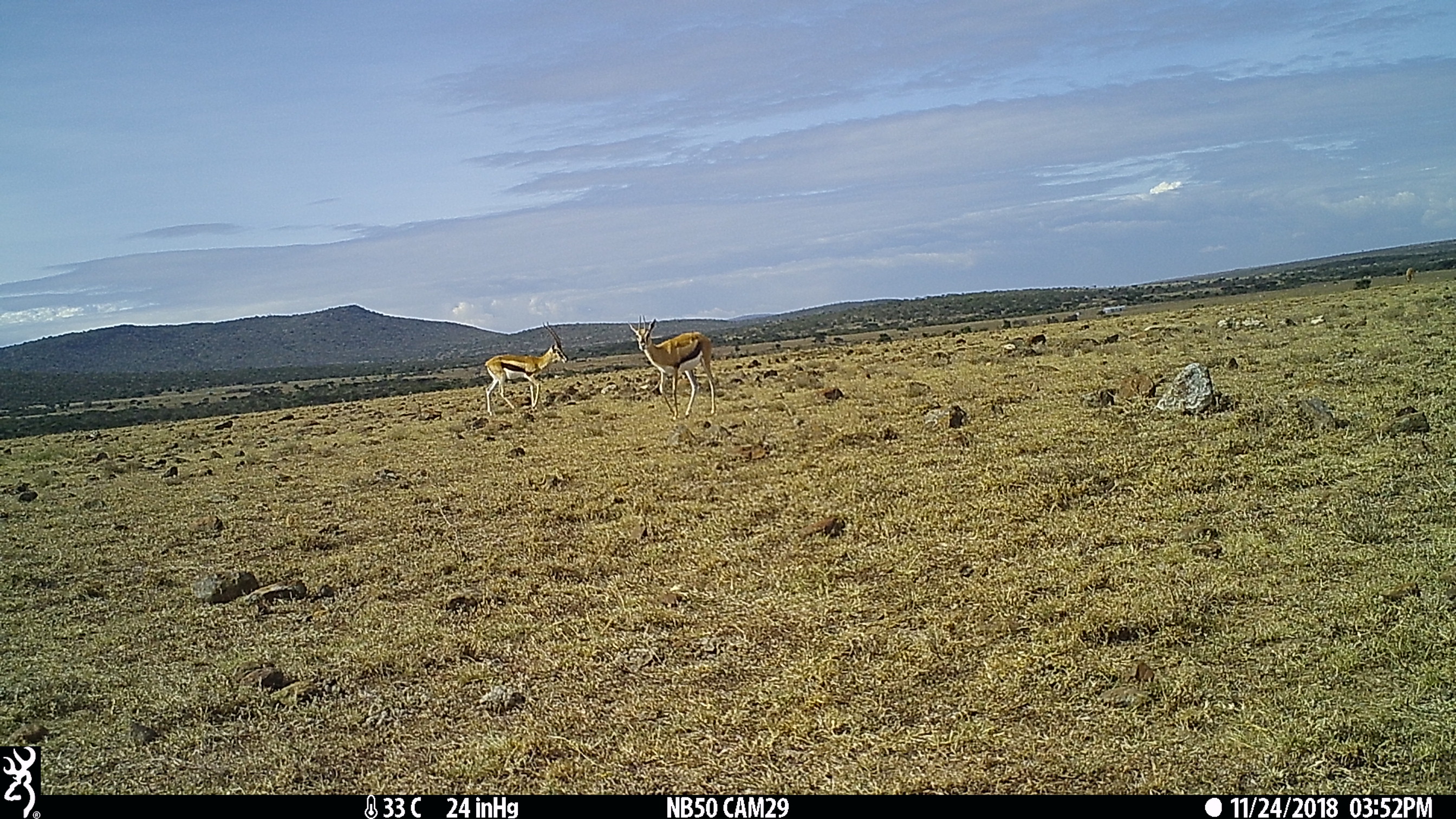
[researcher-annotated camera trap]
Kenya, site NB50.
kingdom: Animalia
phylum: Chordata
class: Mammalia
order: Artiodactyla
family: Bovidae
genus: Eudorcas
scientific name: Eudorcas thomsonii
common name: thomon's gazelle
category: gazelle thomsons